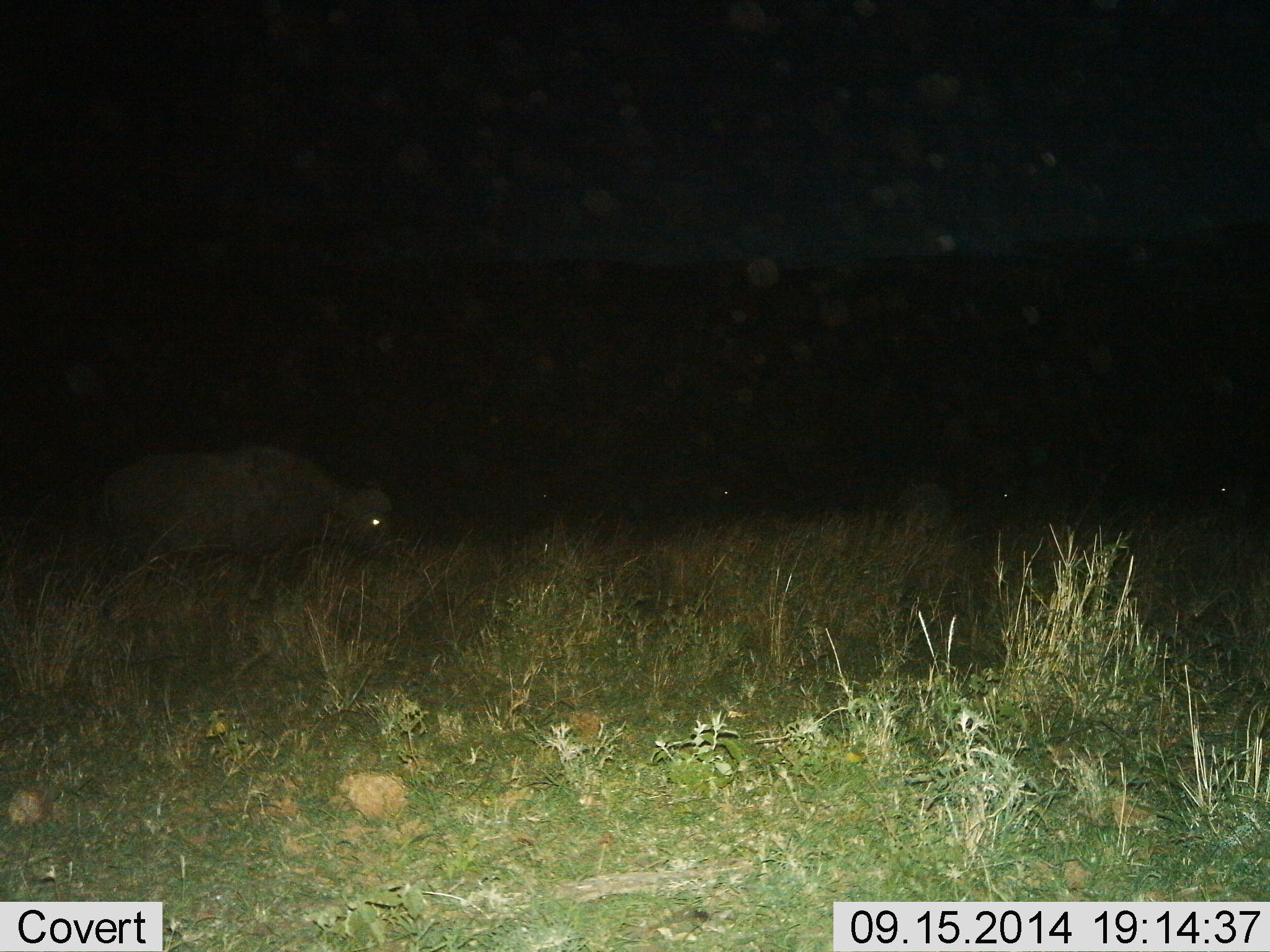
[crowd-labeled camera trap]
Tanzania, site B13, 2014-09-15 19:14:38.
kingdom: Animalia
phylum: Chordata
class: Mammalia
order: Artiodactyla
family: Bovidae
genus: Syncerus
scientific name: Syncerus caffer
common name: cape buffalo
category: buffalo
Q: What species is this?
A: Buffalo (cape buffalo) (Syncerus caffer).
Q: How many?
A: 5.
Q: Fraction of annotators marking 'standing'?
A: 50%.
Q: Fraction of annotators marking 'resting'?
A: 0%.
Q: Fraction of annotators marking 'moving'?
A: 50%.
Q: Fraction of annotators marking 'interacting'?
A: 0%.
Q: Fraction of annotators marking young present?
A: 0%.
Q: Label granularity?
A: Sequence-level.